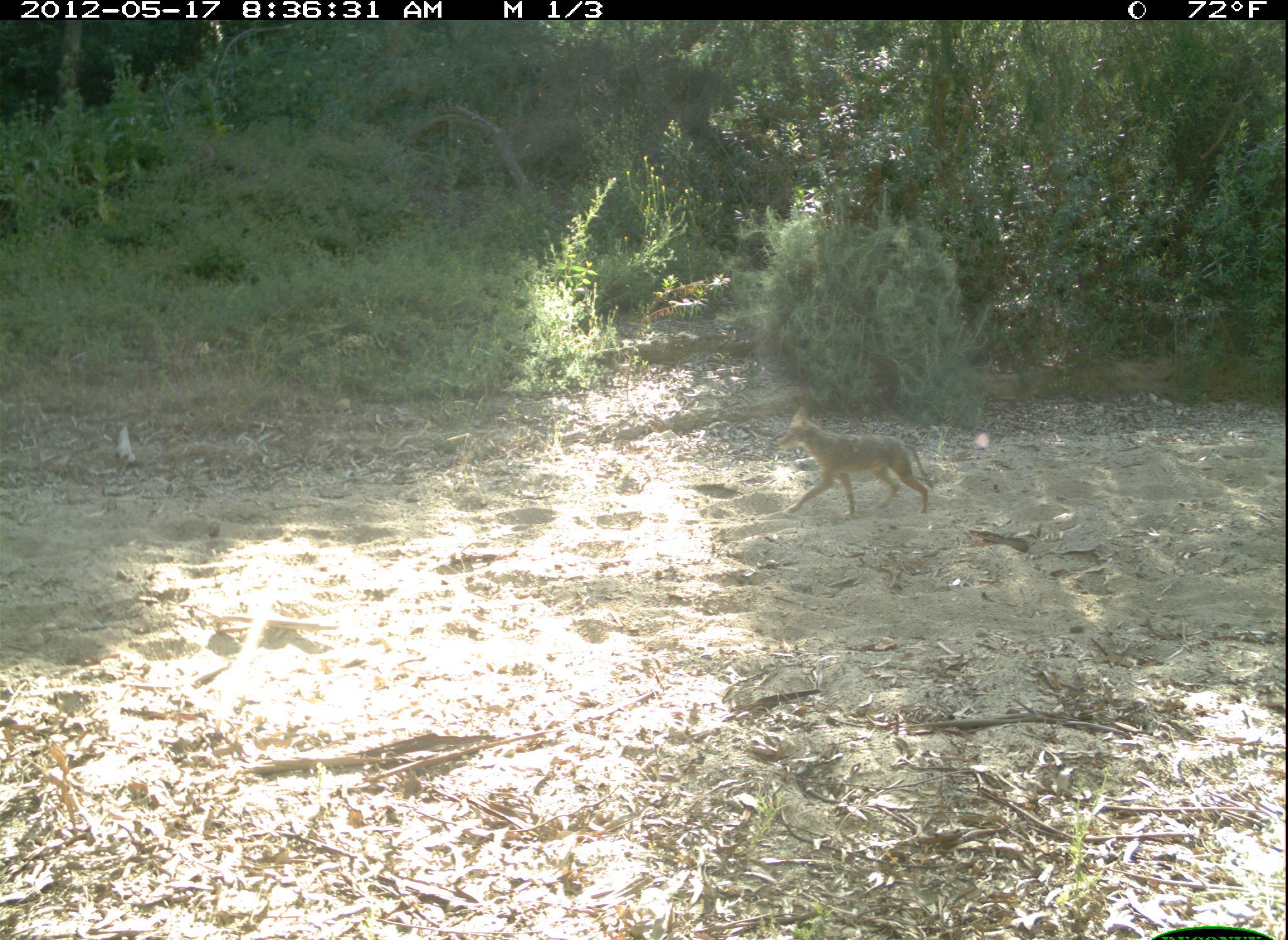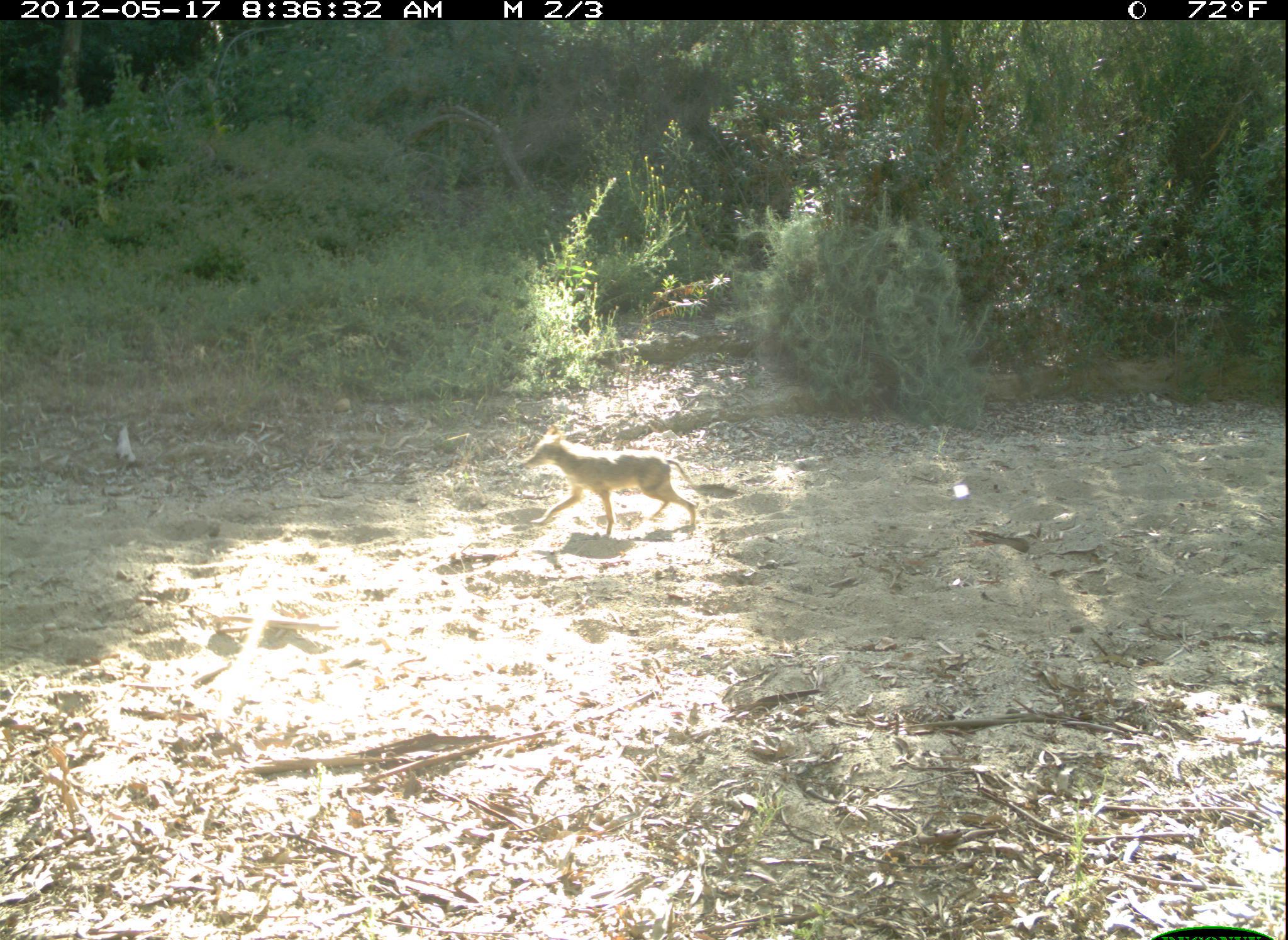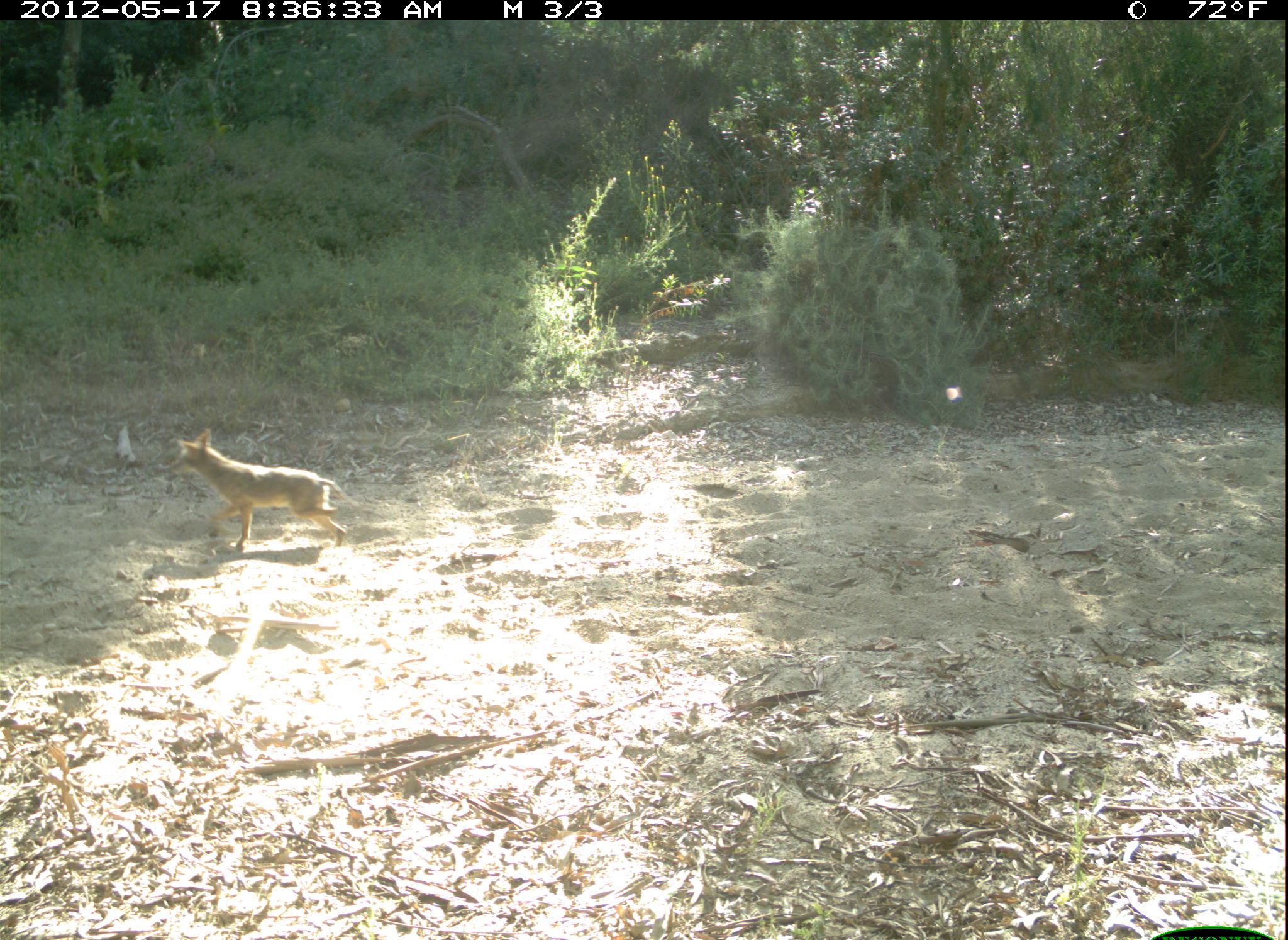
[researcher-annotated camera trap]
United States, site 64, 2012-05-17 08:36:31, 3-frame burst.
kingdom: Animalia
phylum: Chordata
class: Mammalia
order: Carnivora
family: Canidae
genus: Canis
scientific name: Canis latrans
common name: coyote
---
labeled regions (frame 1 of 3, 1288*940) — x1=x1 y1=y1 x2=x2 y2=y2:
coyote: x1=777 y1=406 x2=934 y2=518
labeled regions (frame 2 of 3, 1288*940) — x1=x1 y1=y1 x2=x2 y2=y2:
coyote: x1=521 y1=426 x2=697 y2=539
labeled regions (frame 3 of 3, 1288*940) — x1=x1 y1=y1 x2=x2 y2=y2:
coyote: x1=169 y1=428 x2=363 y2=555